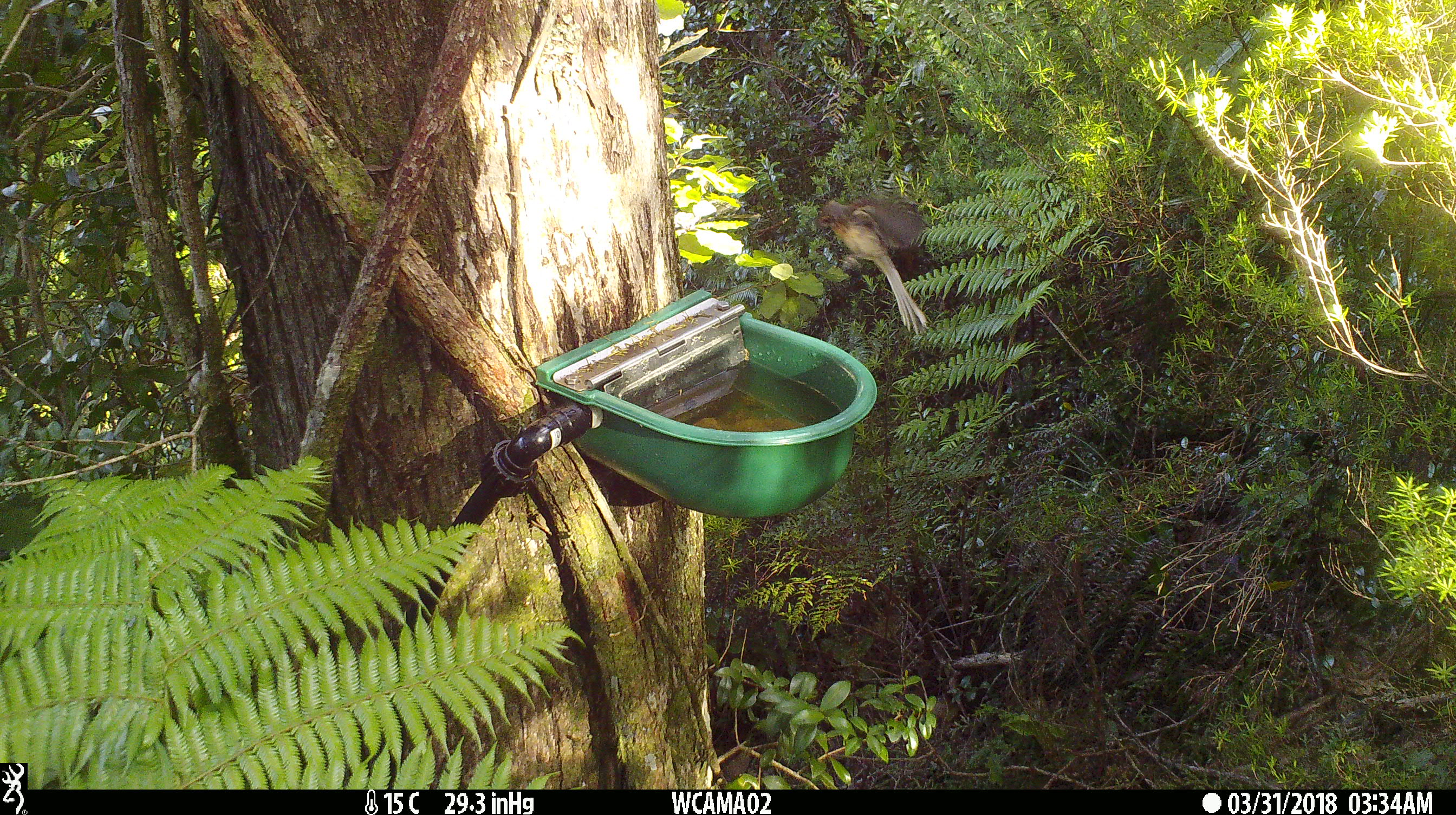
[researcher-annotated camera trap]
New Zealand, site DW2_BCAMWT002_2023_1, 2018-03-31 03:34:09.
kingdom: Animalia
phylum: Chordata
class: Aves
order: Passeriformes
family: Rhipiduridae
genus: Rhipidura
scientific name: Rhipidura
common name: fantails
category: fantail